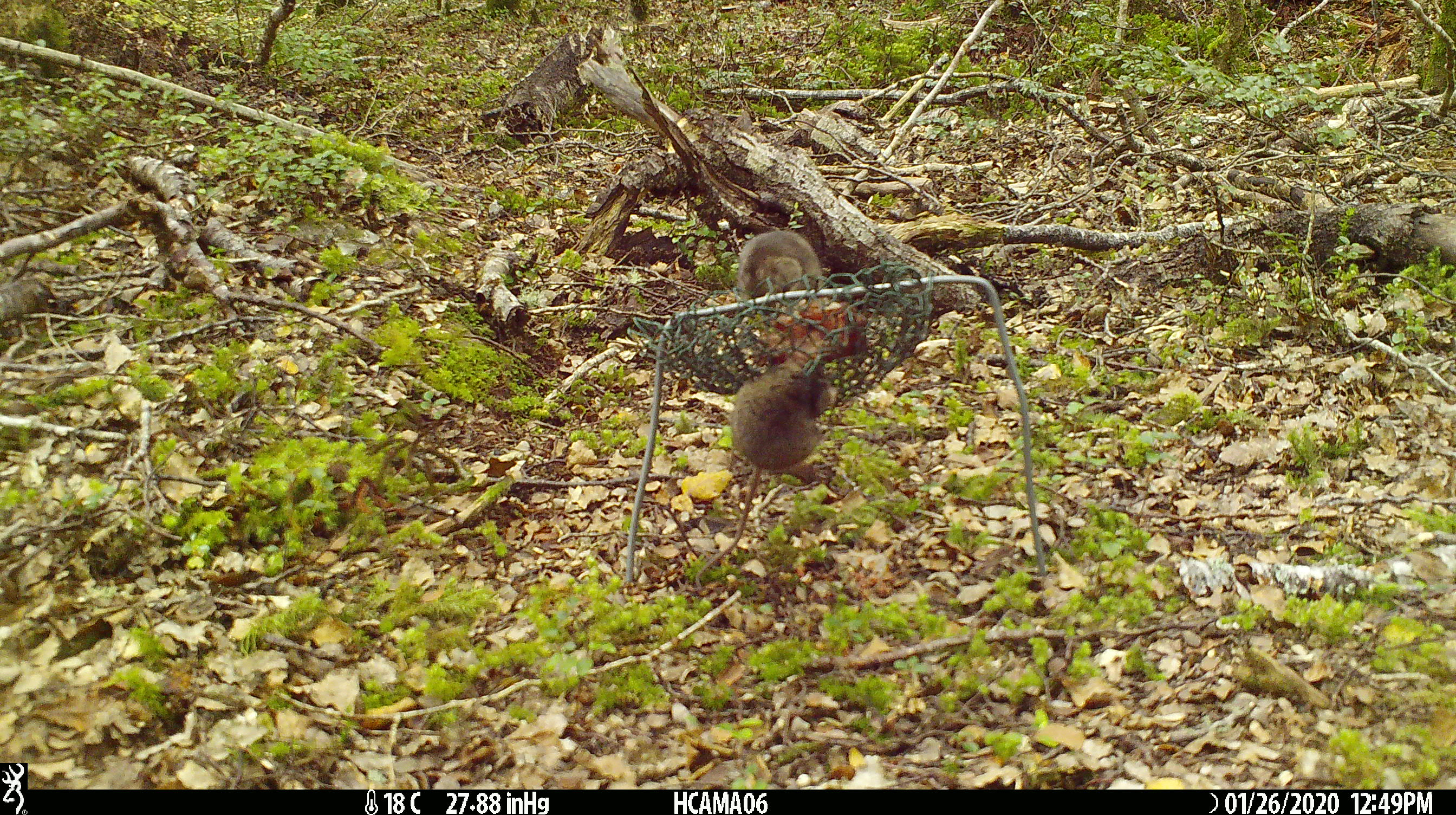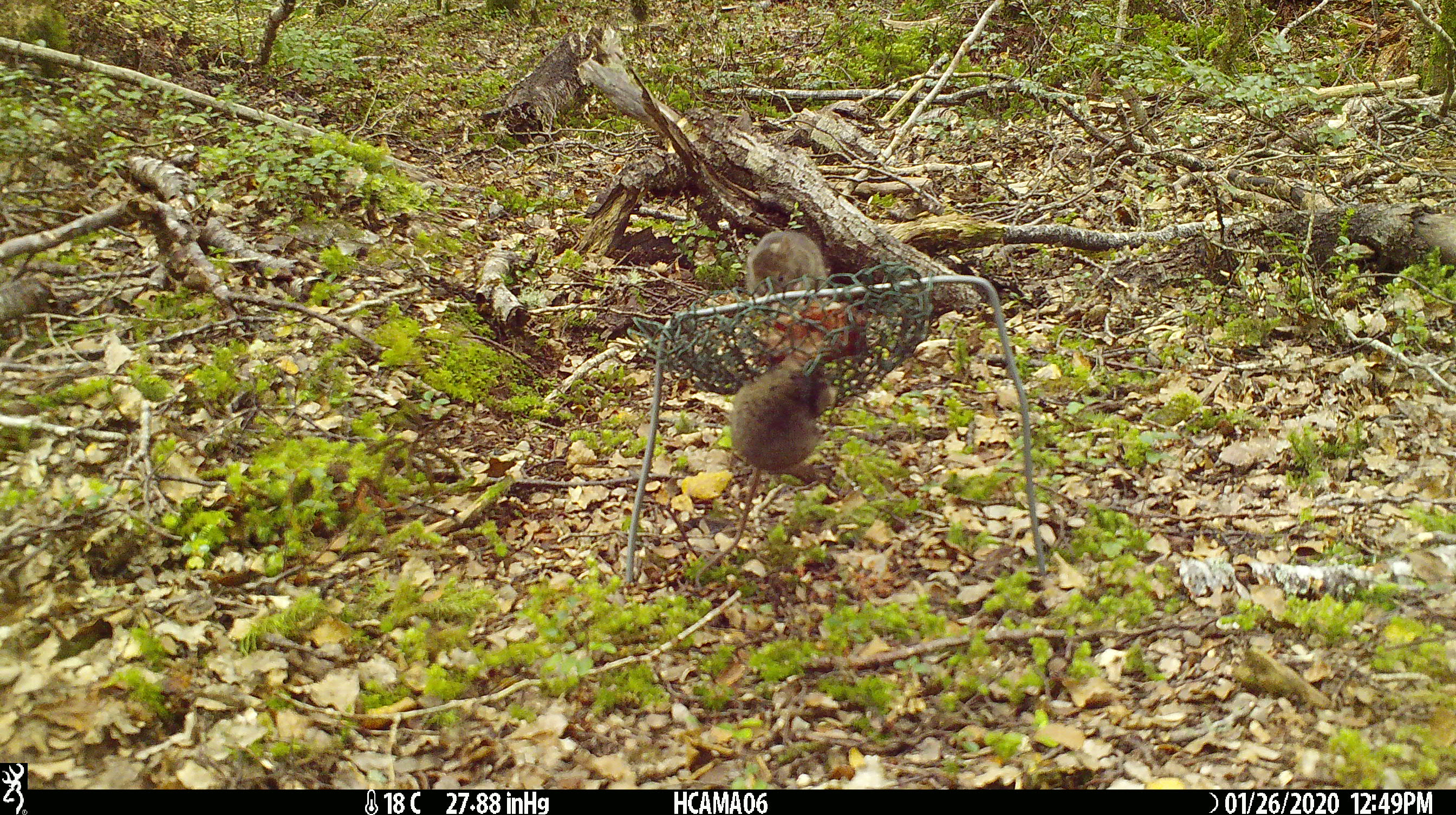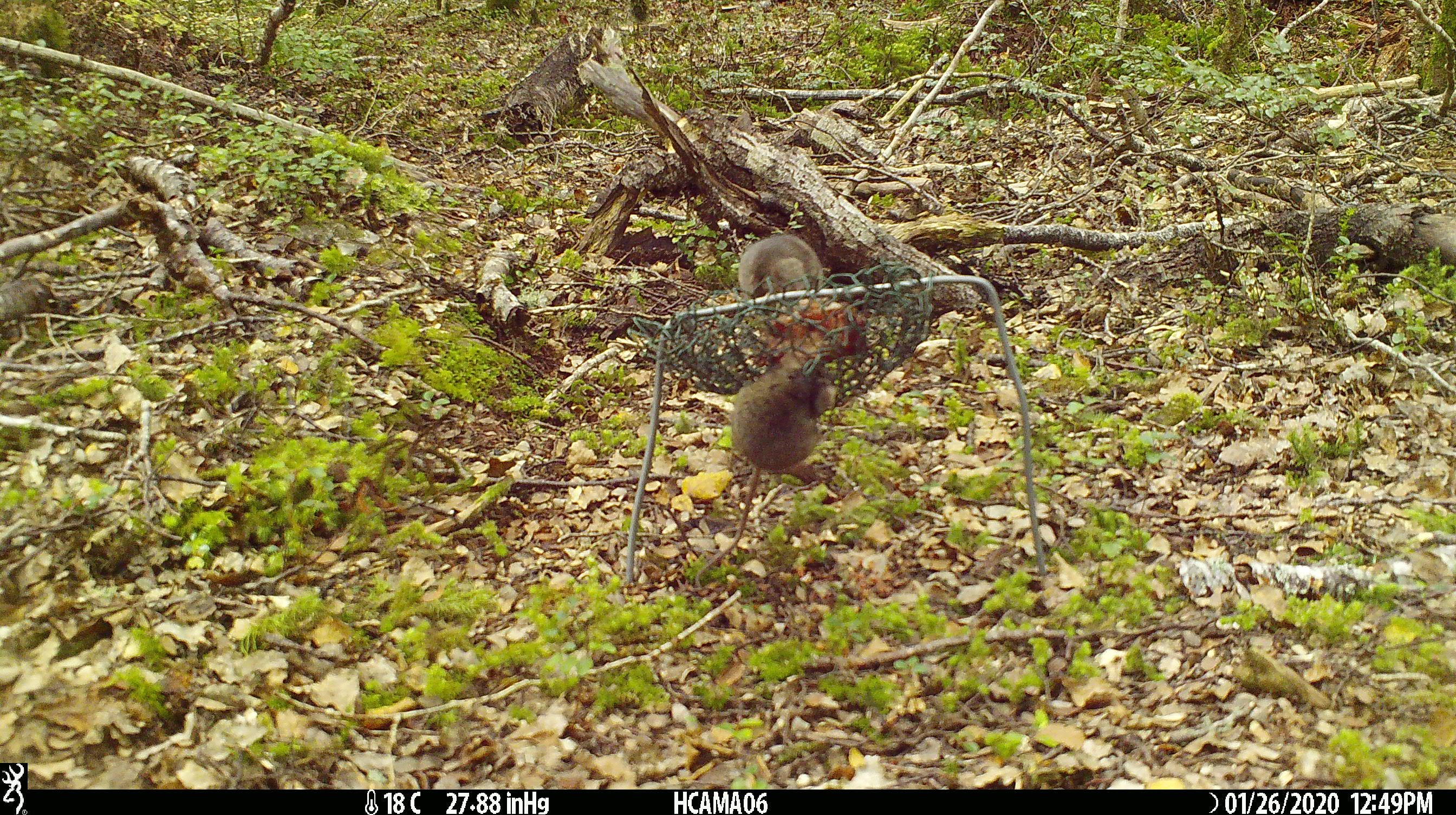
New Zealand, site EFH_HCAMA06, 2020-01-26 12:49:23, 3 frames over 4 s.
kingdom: Animalia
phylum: Chordata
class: Mammalia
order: Rodentia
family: Muridae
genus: Mus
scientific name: Mus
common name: mouse